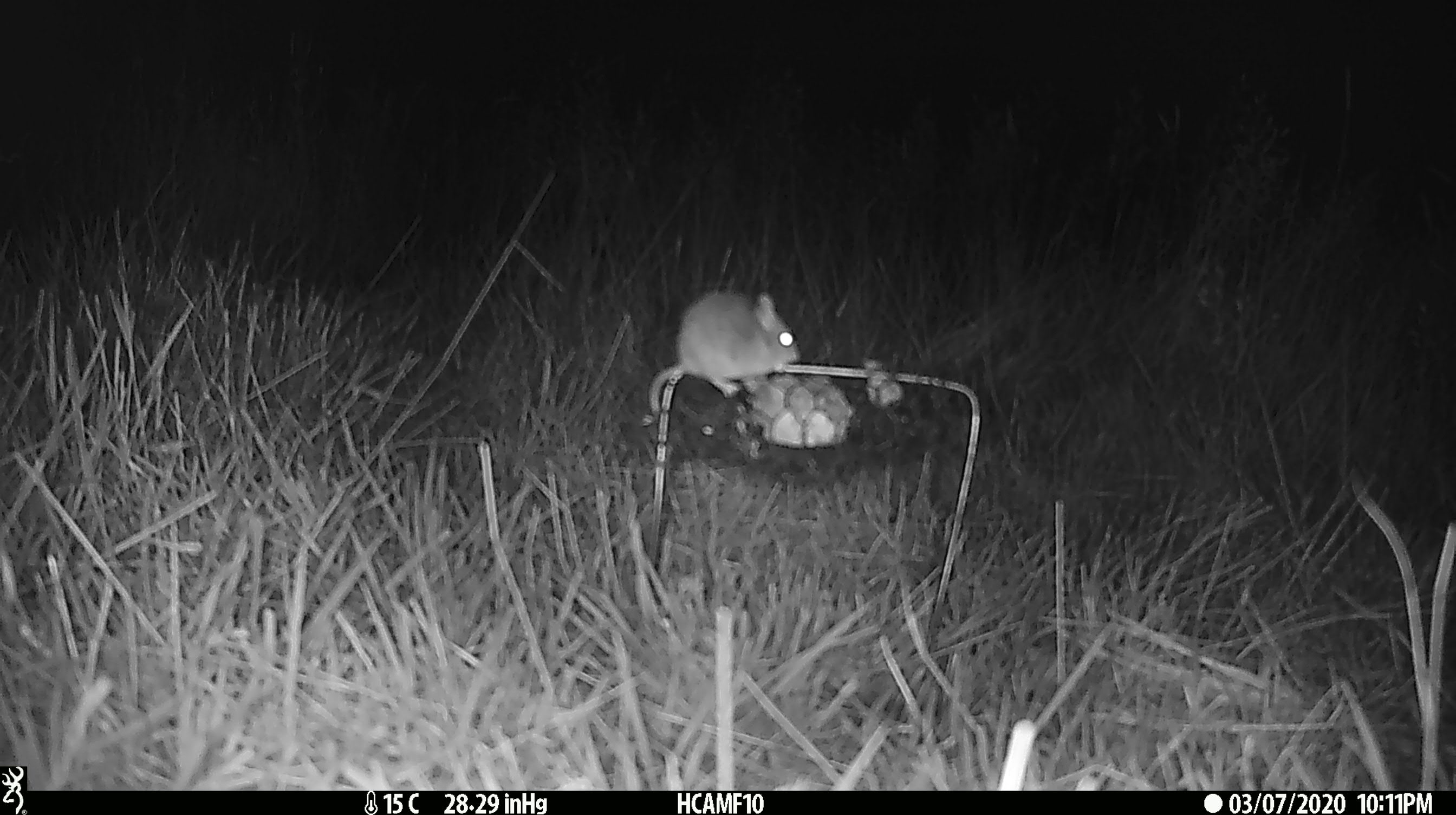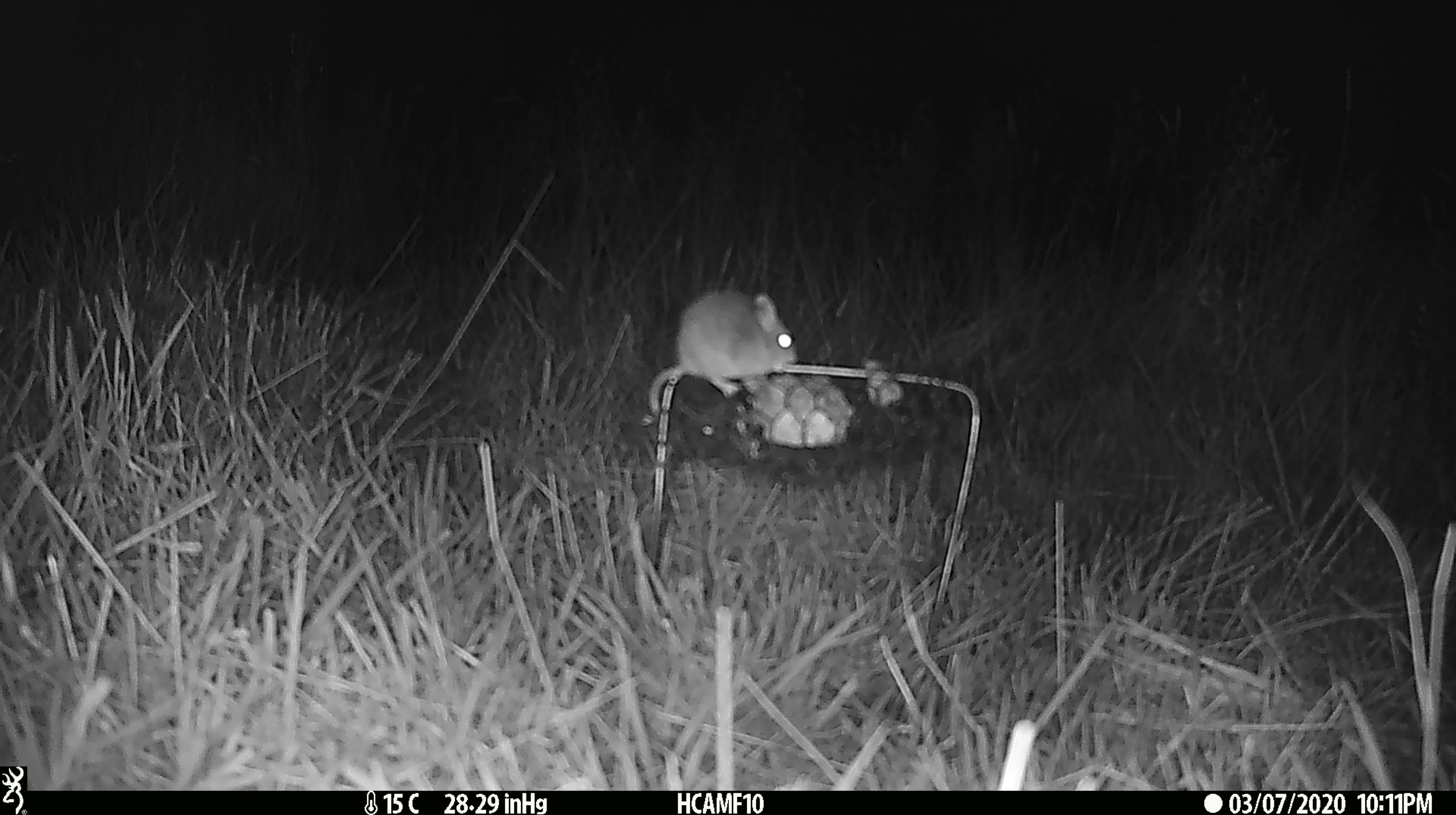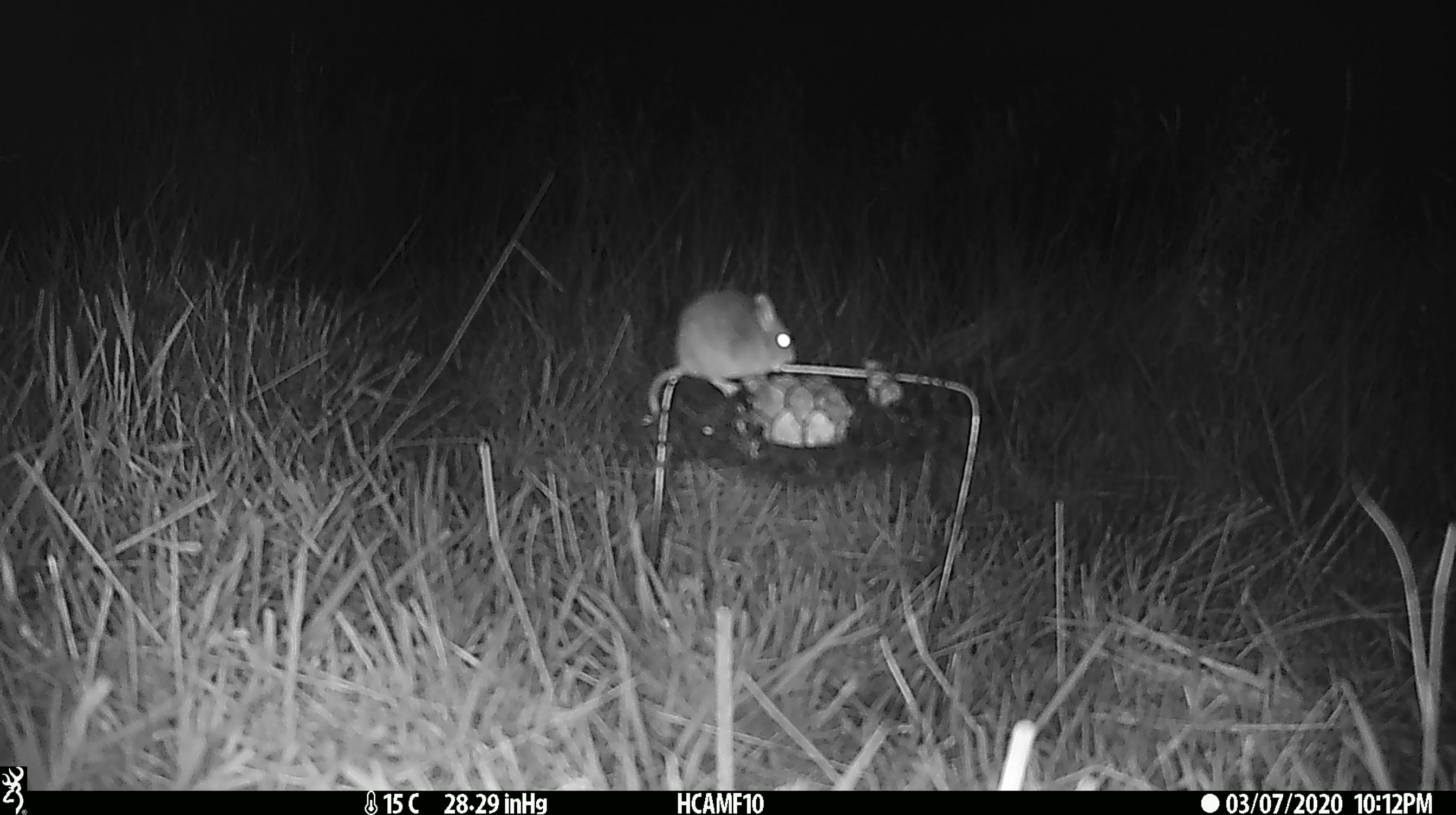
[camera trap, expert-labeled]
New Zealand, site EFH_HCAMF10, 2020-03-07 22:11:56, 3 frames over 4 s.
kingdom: Animalia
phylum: Chordata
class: Mammalia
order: Rodentia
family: Muridae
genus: Mus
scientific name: Mus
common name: mouse